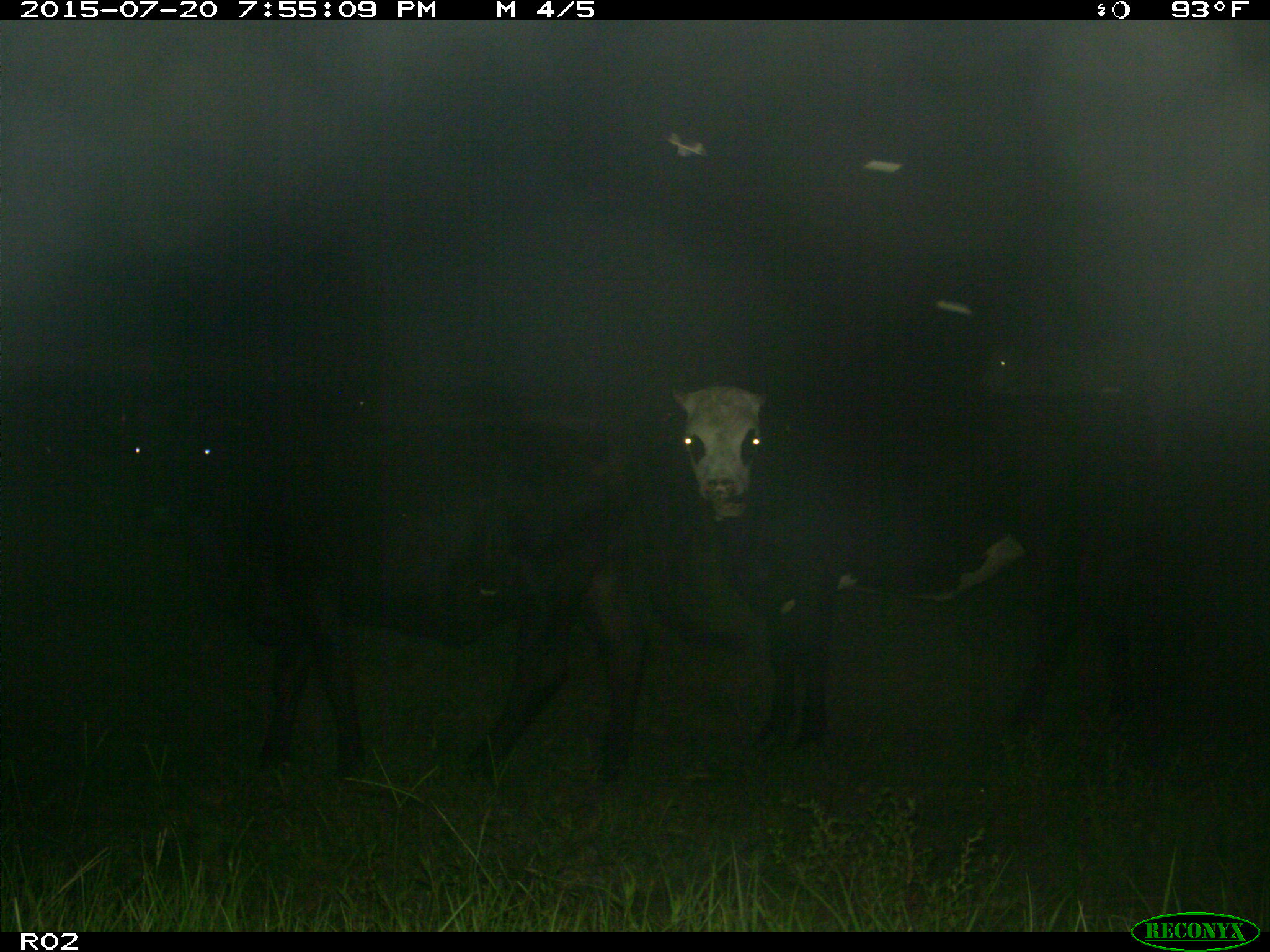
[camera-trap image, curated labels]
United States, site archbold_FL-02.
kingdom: Animalia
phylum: Chordata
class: Mammalia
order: Artiodactyla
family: Bovidae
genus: Bos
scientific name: Bos taurus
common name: domestic cow